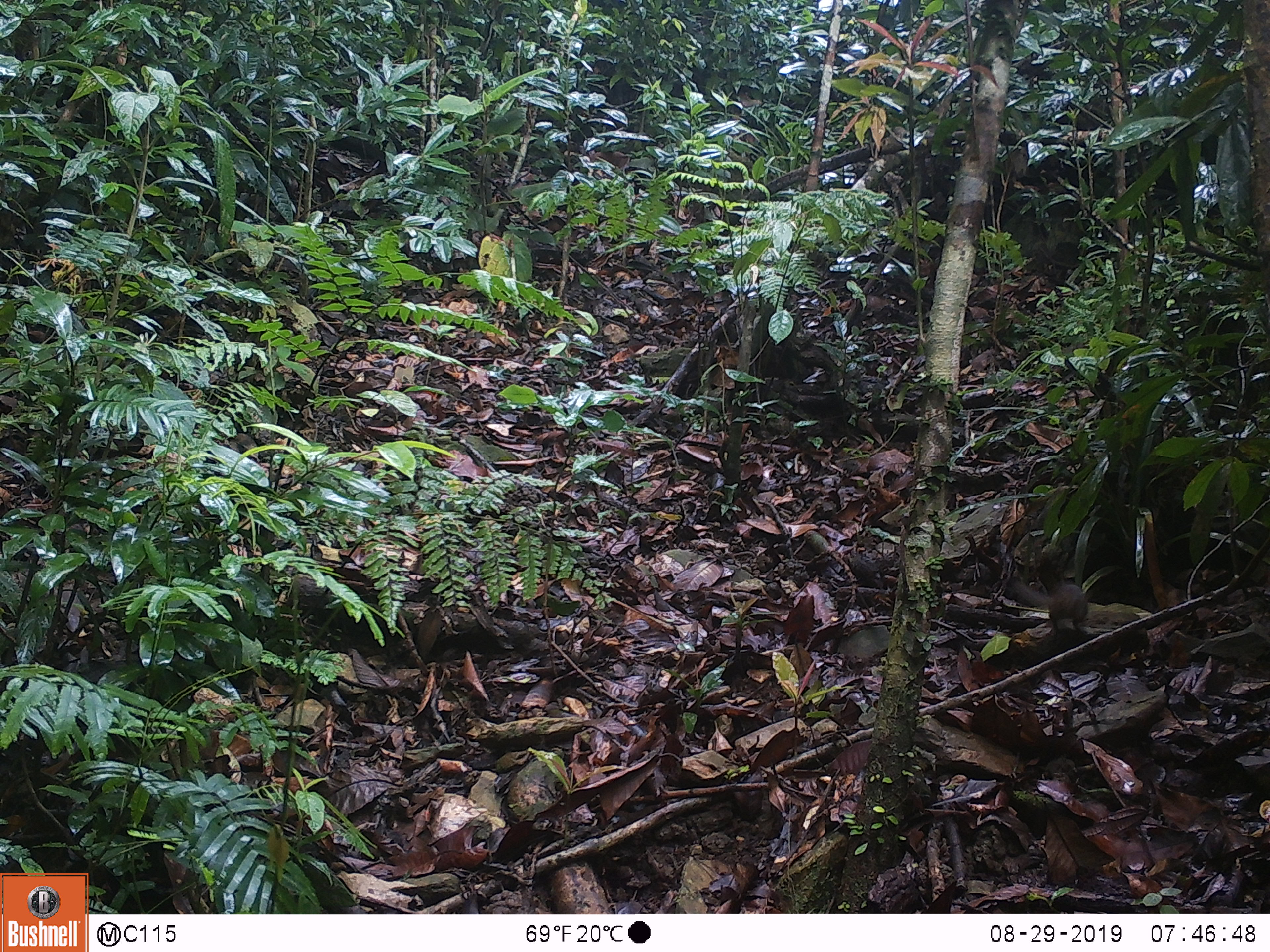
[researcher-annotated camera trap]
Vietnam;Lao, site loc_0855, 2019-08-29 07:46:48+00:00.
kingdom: Animalia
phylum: Chordata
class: Mammalia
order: Rodentia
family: Sciuridae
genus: Dremomys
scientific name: Dremomys rufigenis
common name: red-cheeked squirrel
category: red cheeked squirrel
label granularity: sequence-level